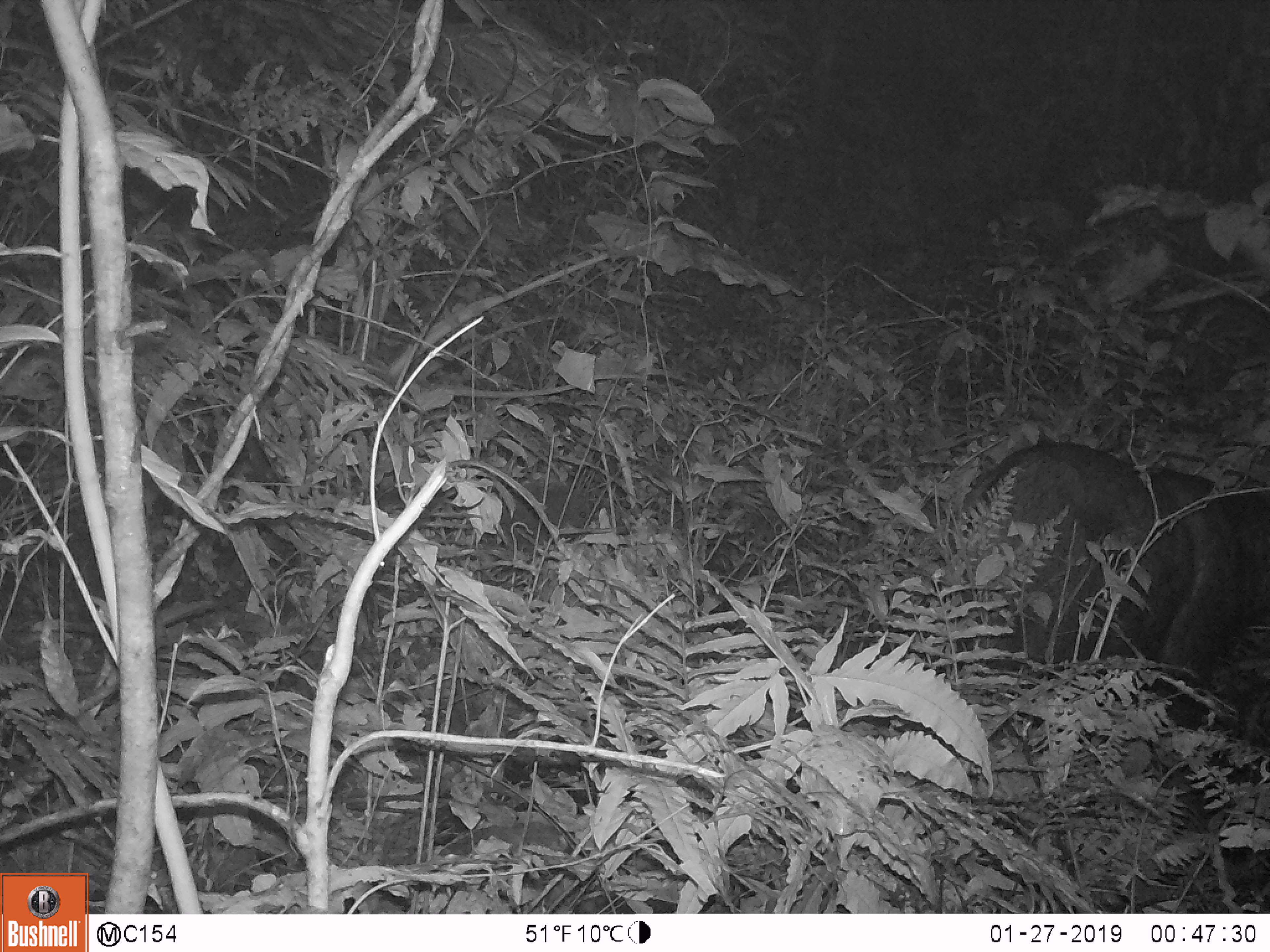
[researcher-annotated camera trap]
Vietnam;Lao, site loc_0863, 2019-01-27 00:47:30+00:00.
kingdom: Animalia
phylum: Chordata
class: Mammalia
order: Artiodactyla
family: Bovidae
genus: Capricornis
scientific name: Capricornis sumatraensis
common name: chinese serow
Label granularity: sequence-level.